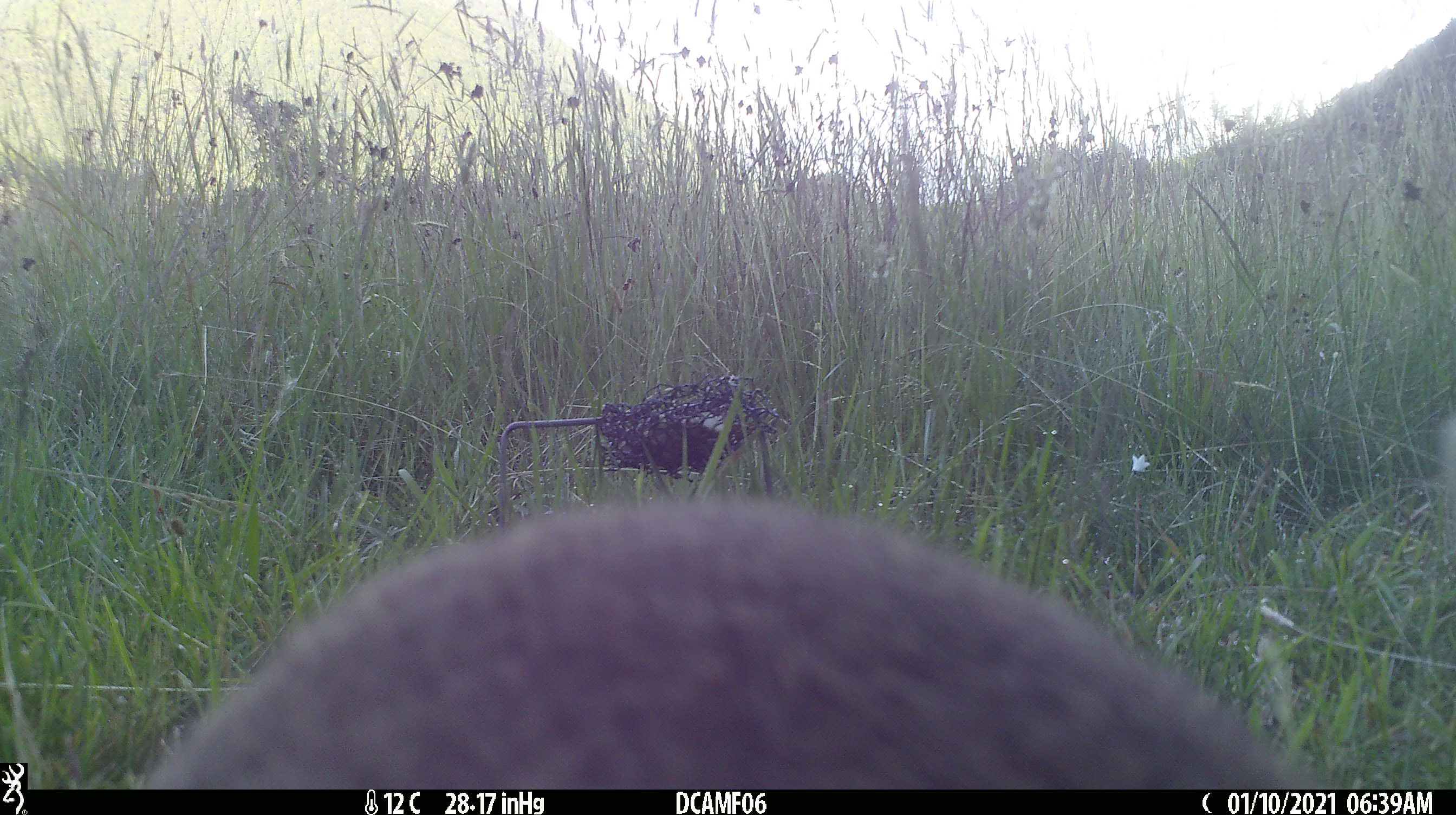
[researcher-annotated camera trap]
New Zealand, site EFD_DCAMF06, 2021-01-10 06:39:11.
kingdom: Animalia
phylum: Chordata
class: Mammalia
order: Lagomorpha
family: Leporidae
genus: Oryctolagus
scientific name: Oryctolagus cuniculus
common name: european rabbit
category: rabbit